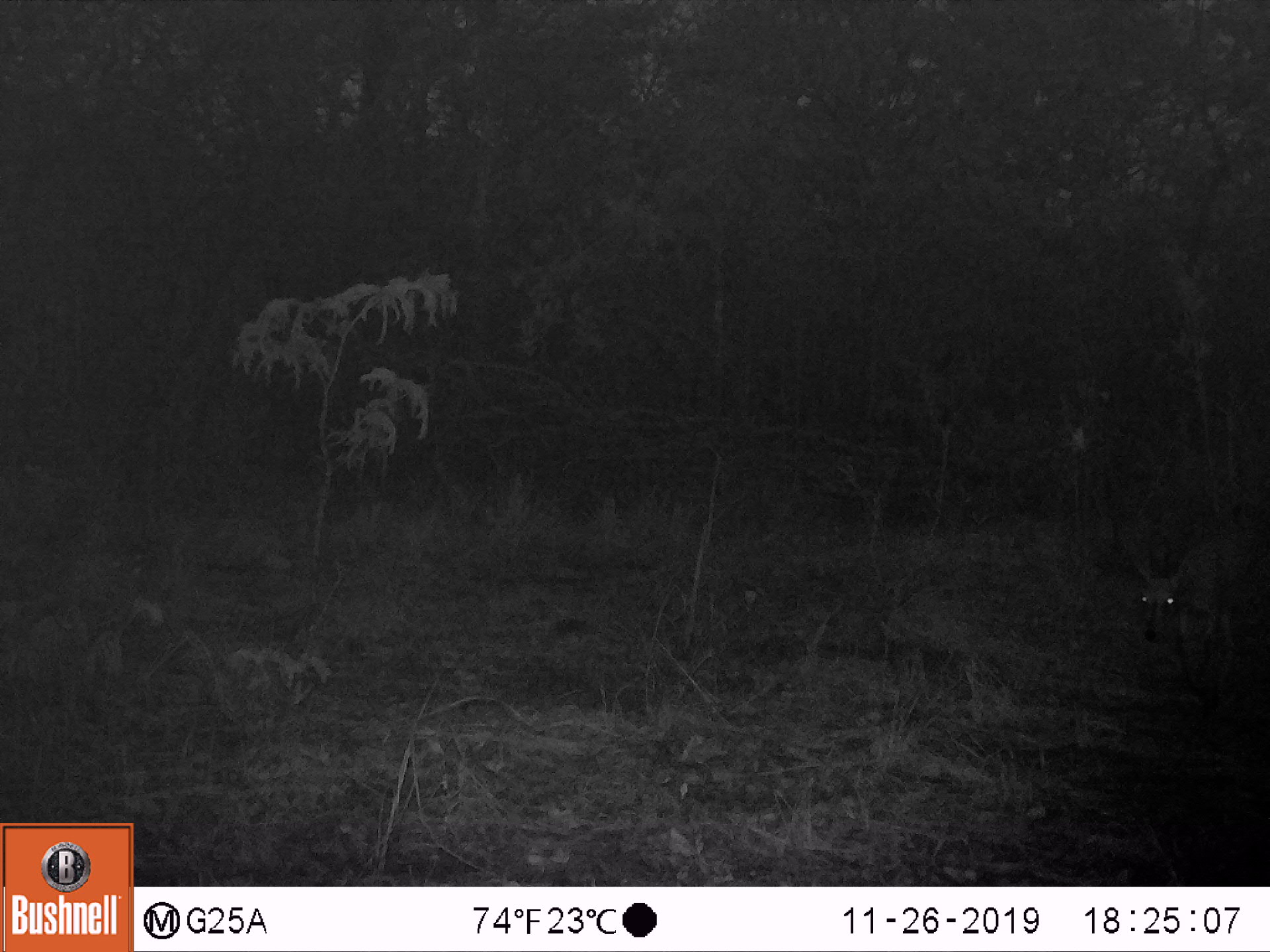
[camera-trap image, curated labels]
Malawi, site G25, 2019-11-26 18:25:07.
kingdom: Animalia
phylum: Chordata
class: Mammalia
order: Artiodactyla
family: Bovidae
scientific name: Antilopinae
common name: small antelope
Small antelope (Antilopinae), count 1.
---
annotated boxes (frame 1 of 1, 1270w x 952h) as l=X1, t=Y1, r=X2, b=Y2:
small antelope: l=1125, t=502, r=1264, b=727